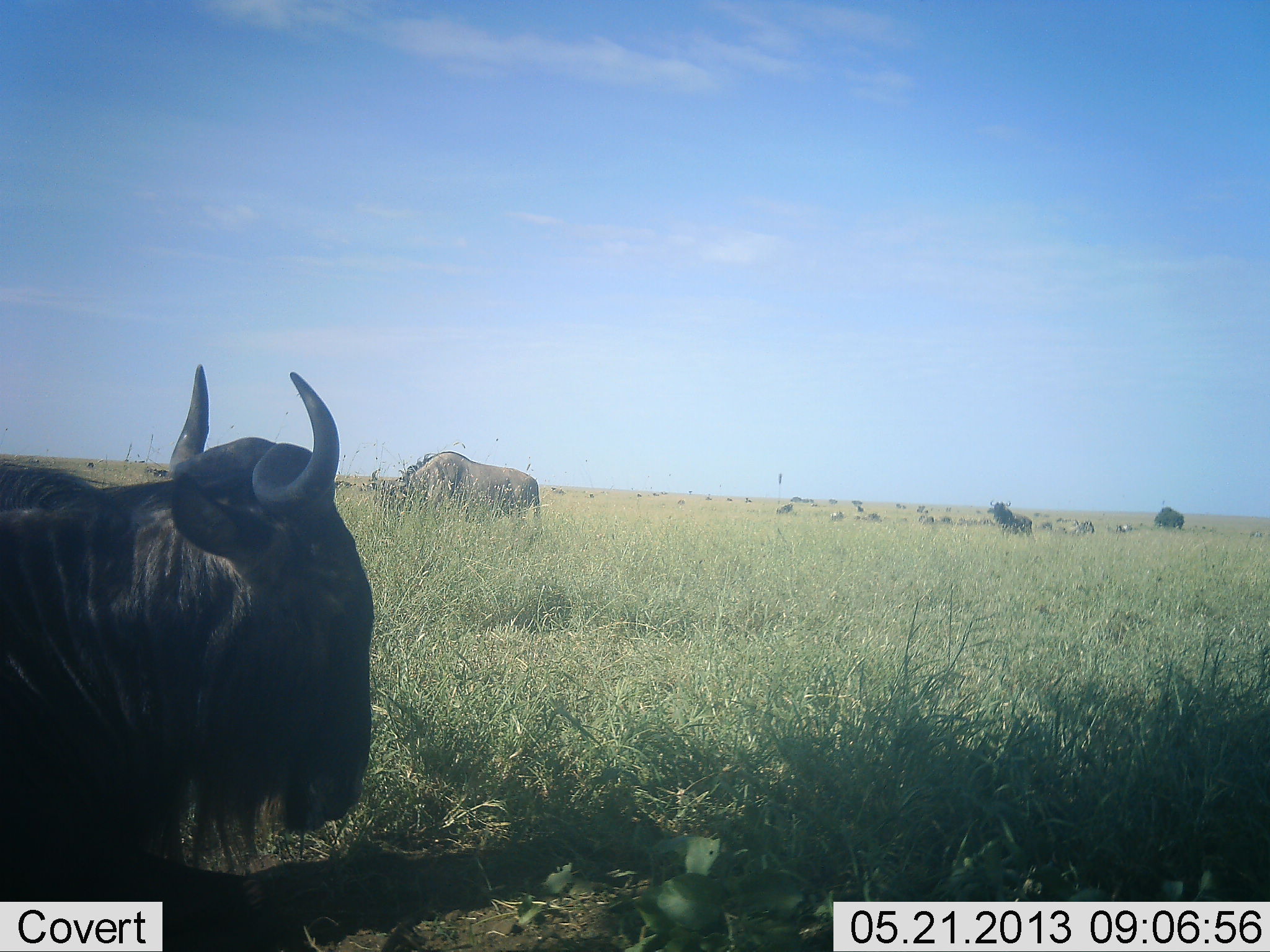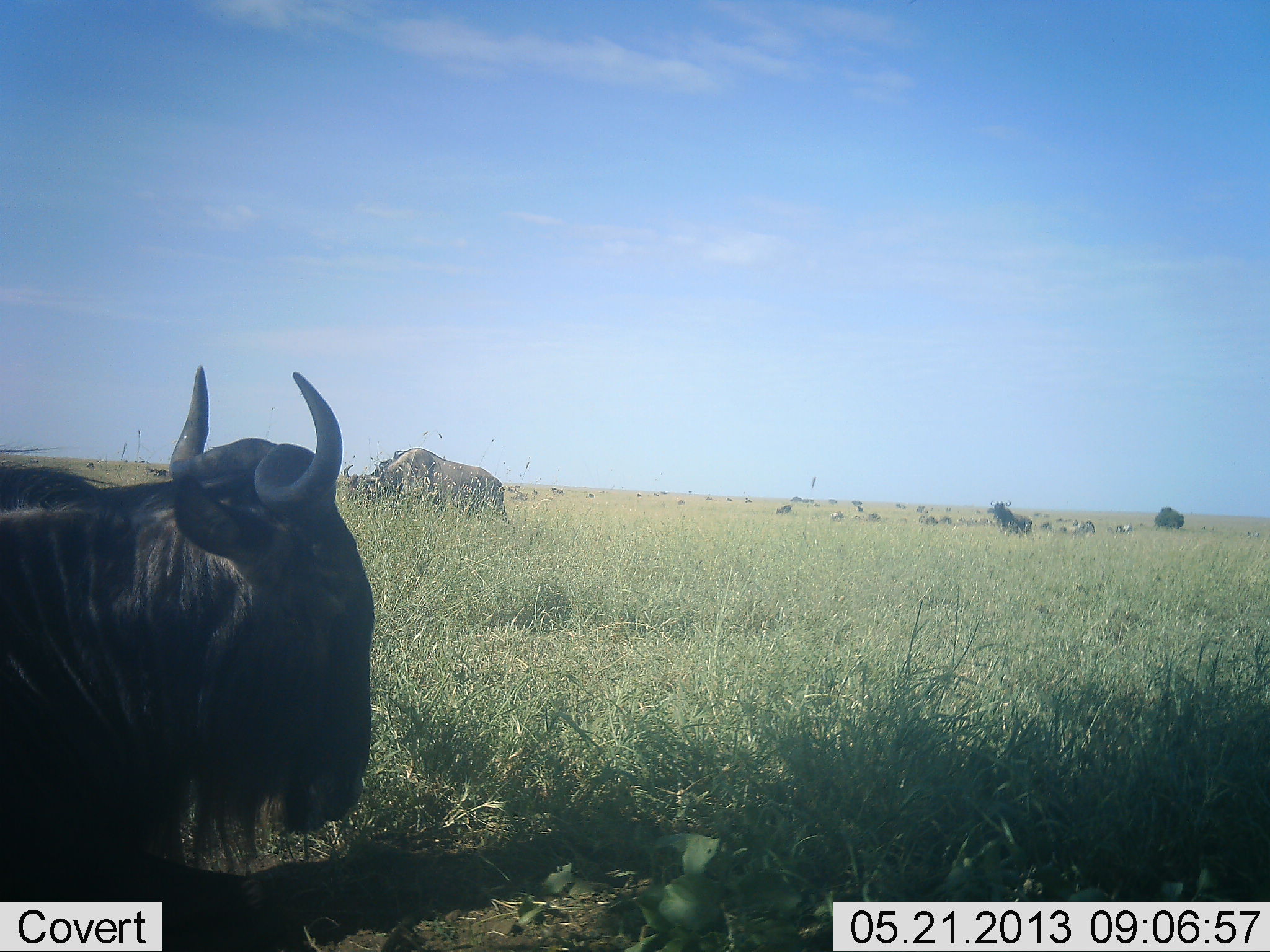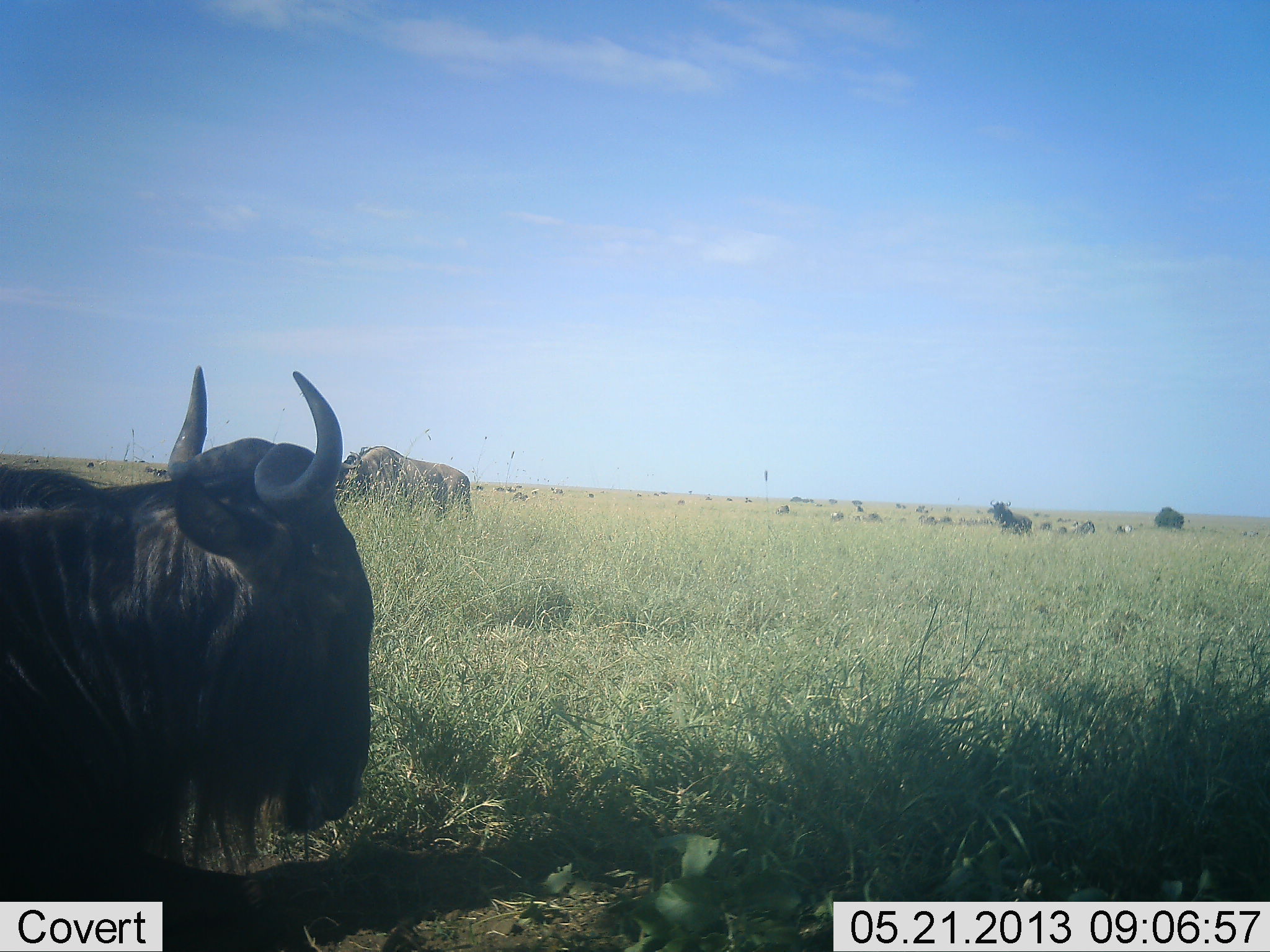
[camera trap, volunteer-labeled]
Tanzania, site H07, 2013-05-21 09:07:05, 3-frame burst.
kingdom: Animalia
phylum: Chordata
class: Mammalia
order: Artiodactyla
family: Bovidae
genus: Connochaetes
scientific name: Connochaetes taurinus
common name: blue wildebeest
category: wildebeest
Wildebeest (blue wildebeest) (Connochaetes taurinus), count 5. Behavior (volunteer vote fractions): standing 80%, resting 50%, moving 70%, interacting 0%. Young present (vote fraction): 0%. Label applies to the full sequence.